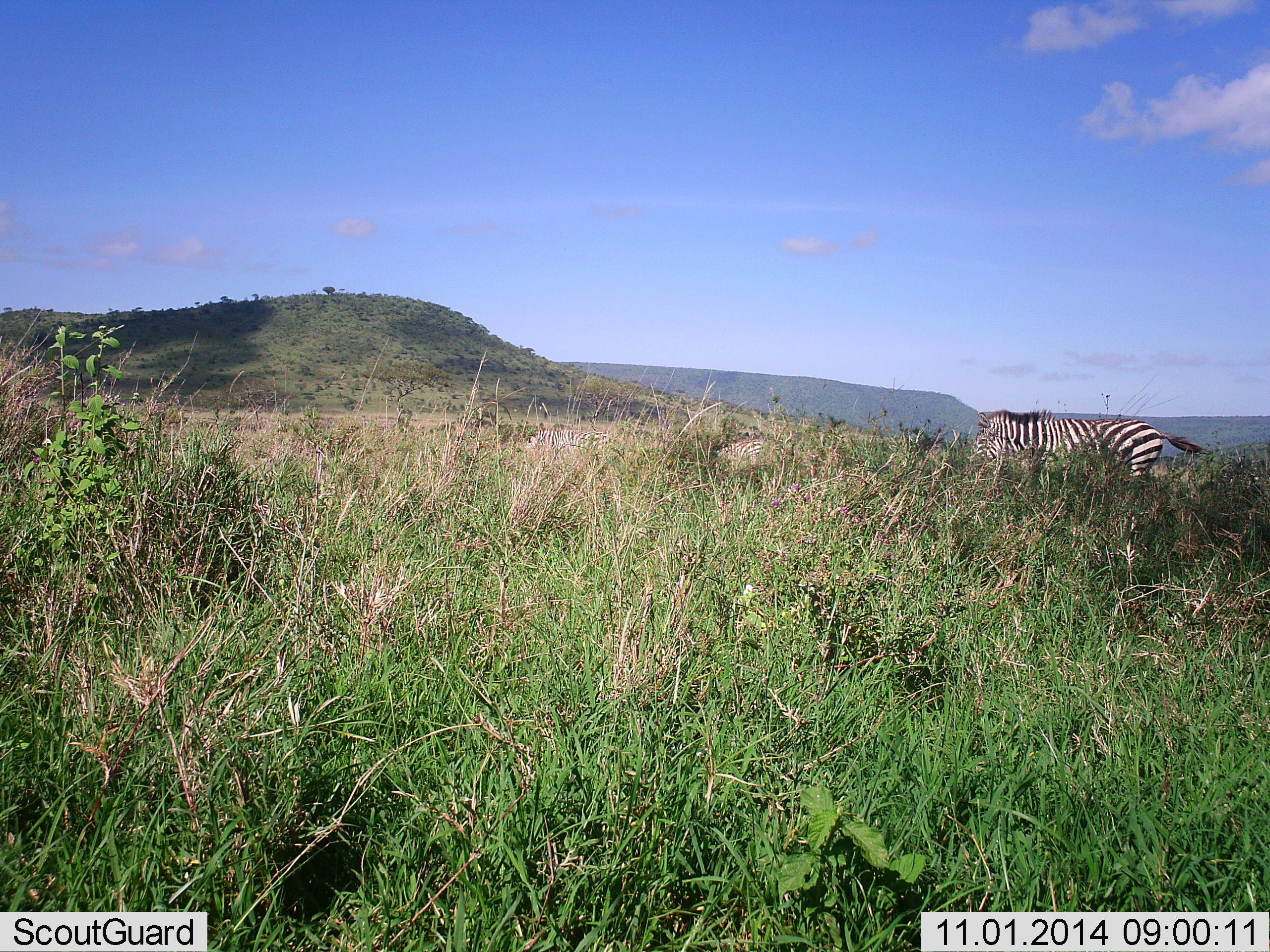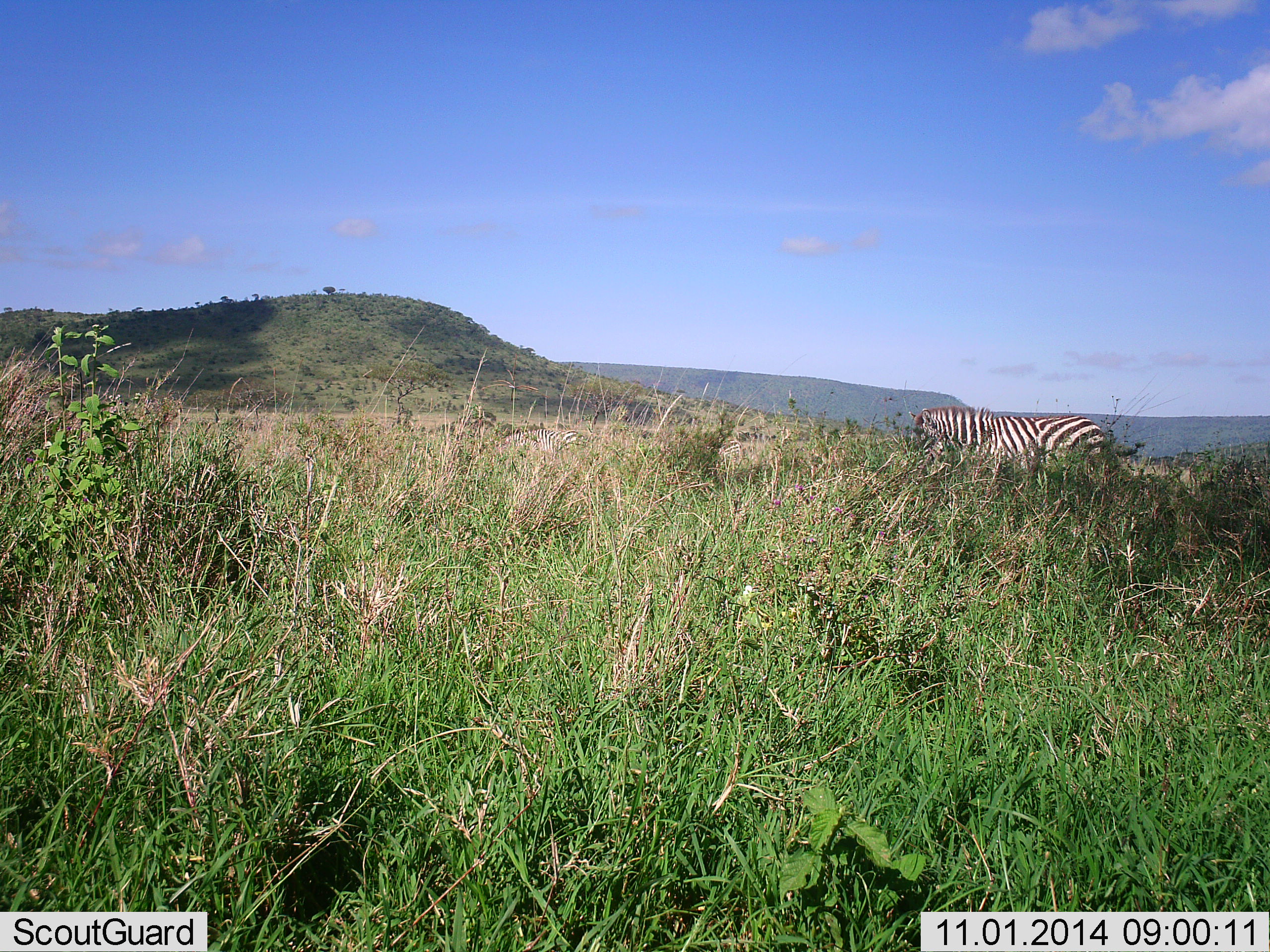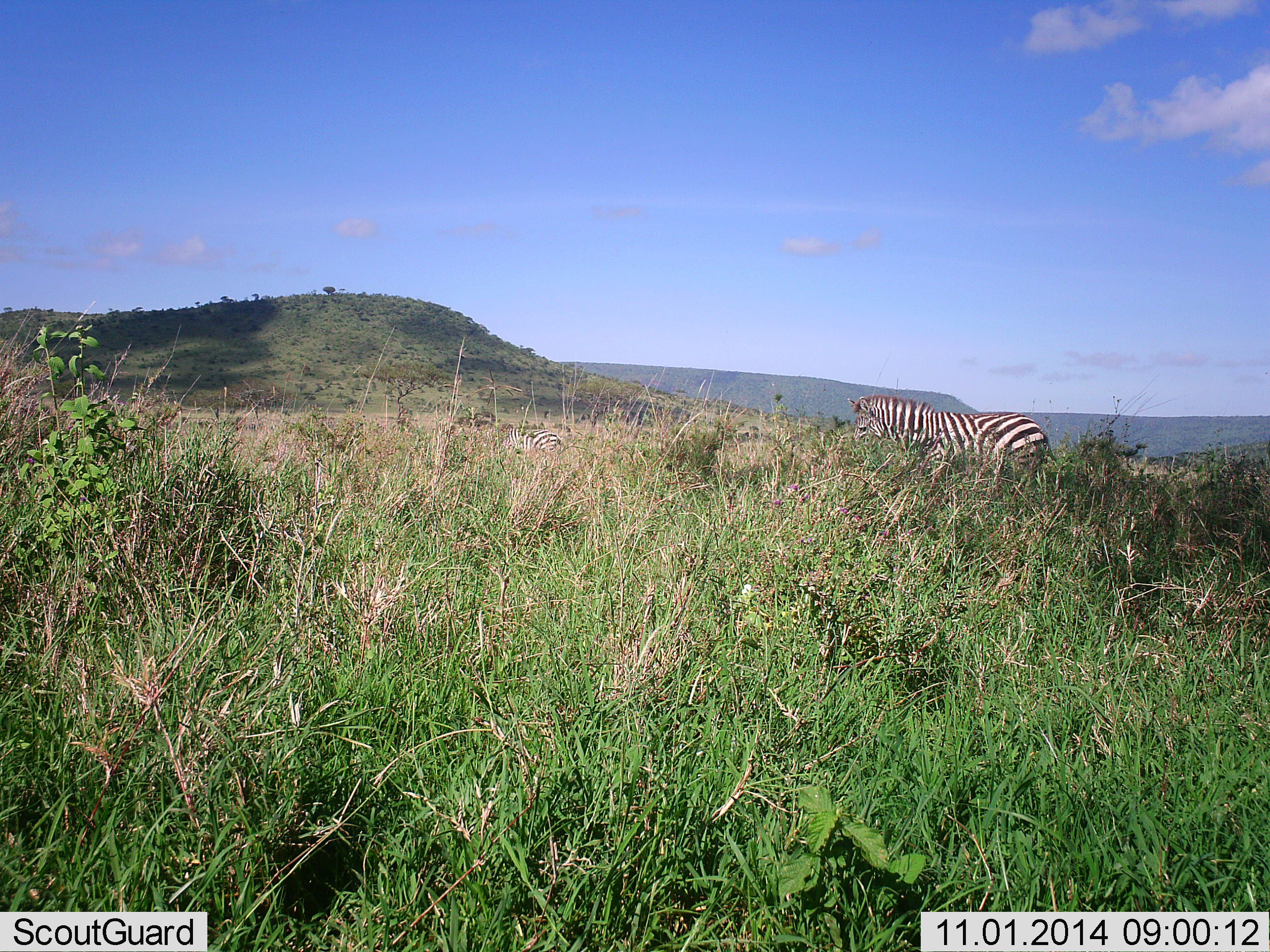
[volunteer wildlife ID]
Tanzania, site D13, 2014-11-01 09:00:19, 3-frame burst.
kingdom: Animalia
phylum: Chordata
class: Mammalia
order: Perissodactyla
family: Equidae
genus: Equus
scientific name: Equus quagga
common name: plains zebra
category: zebra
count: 1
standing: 10%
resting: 0%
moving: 80%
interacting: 0%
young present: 0%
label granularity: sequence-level